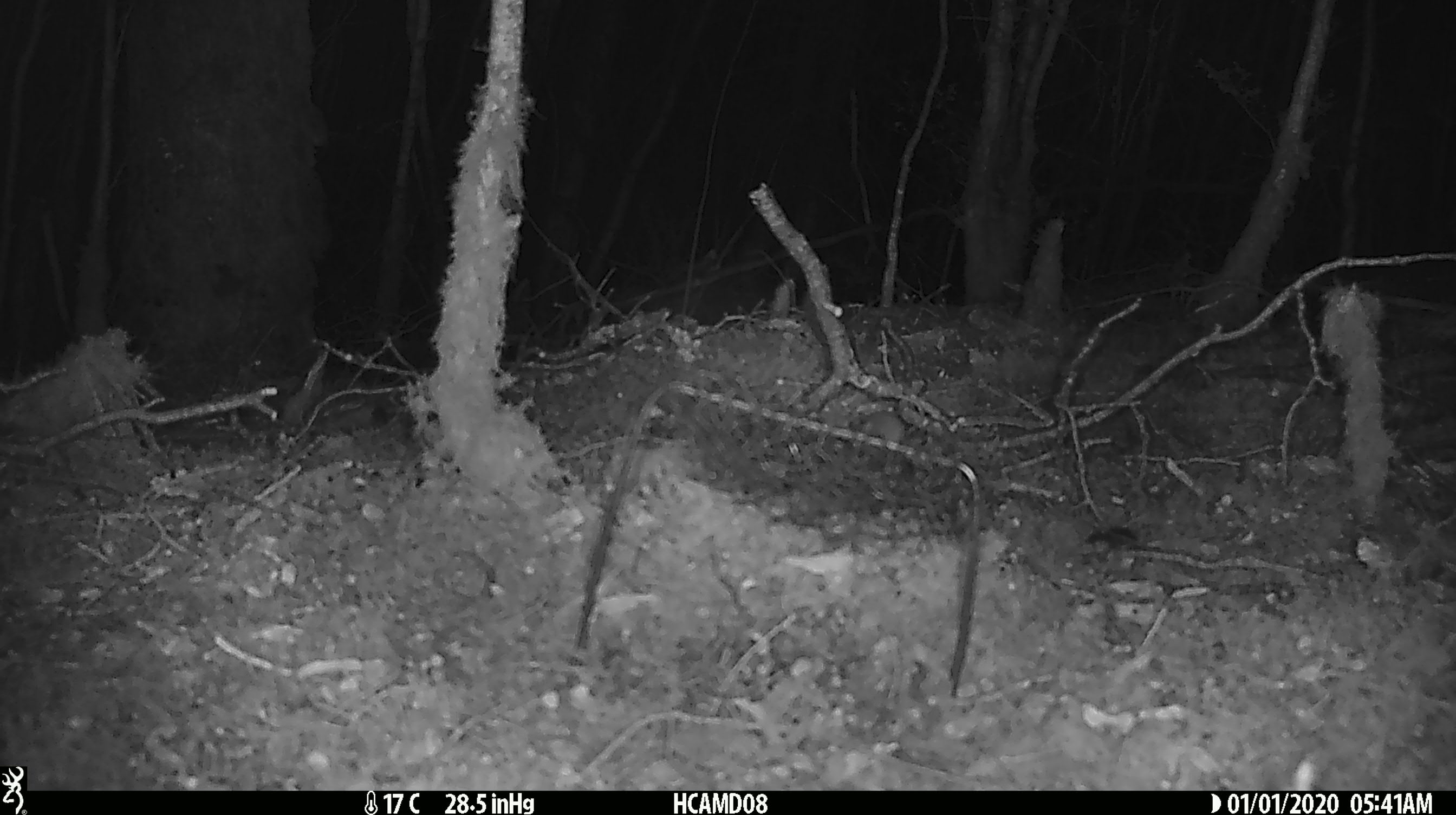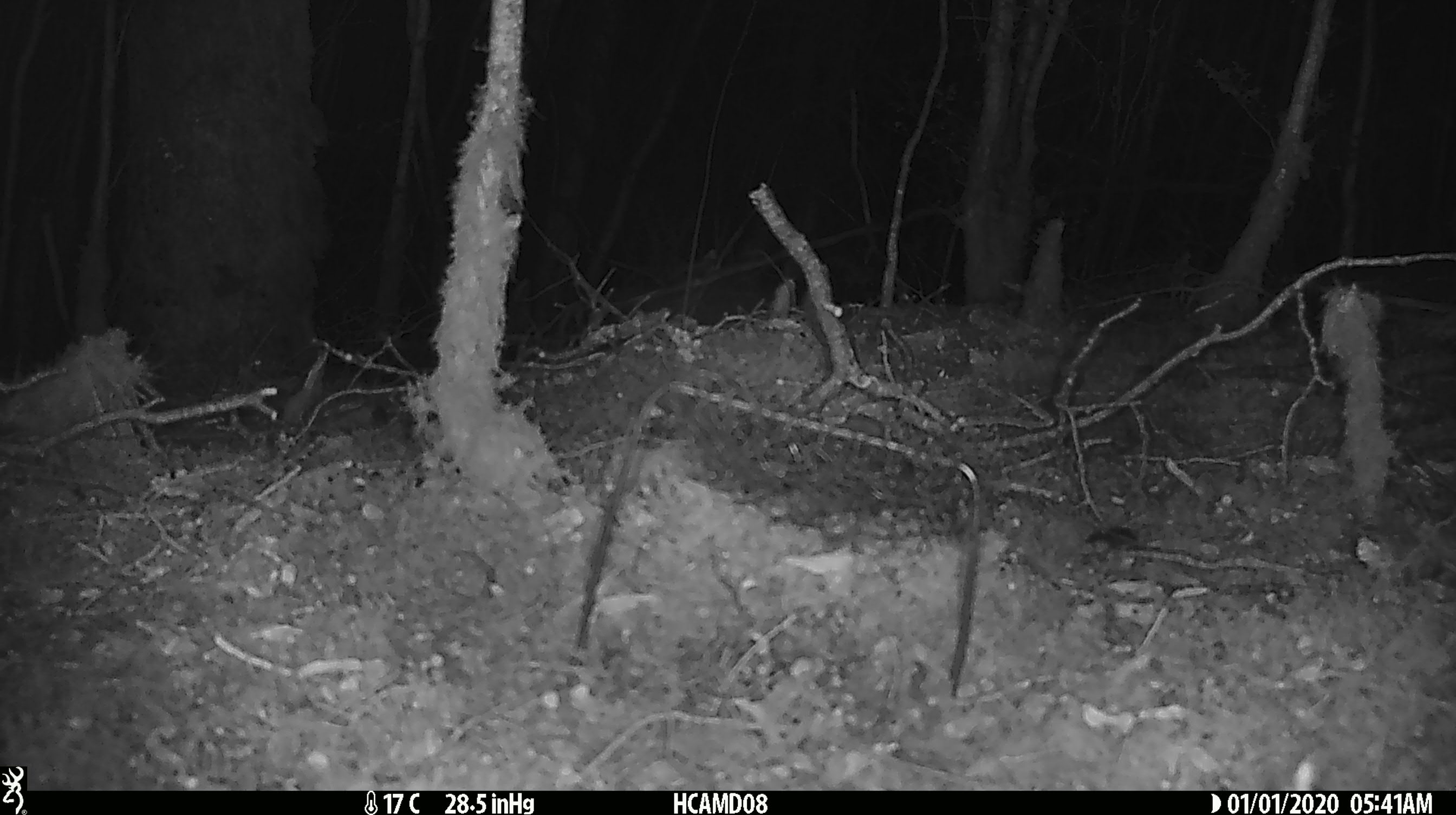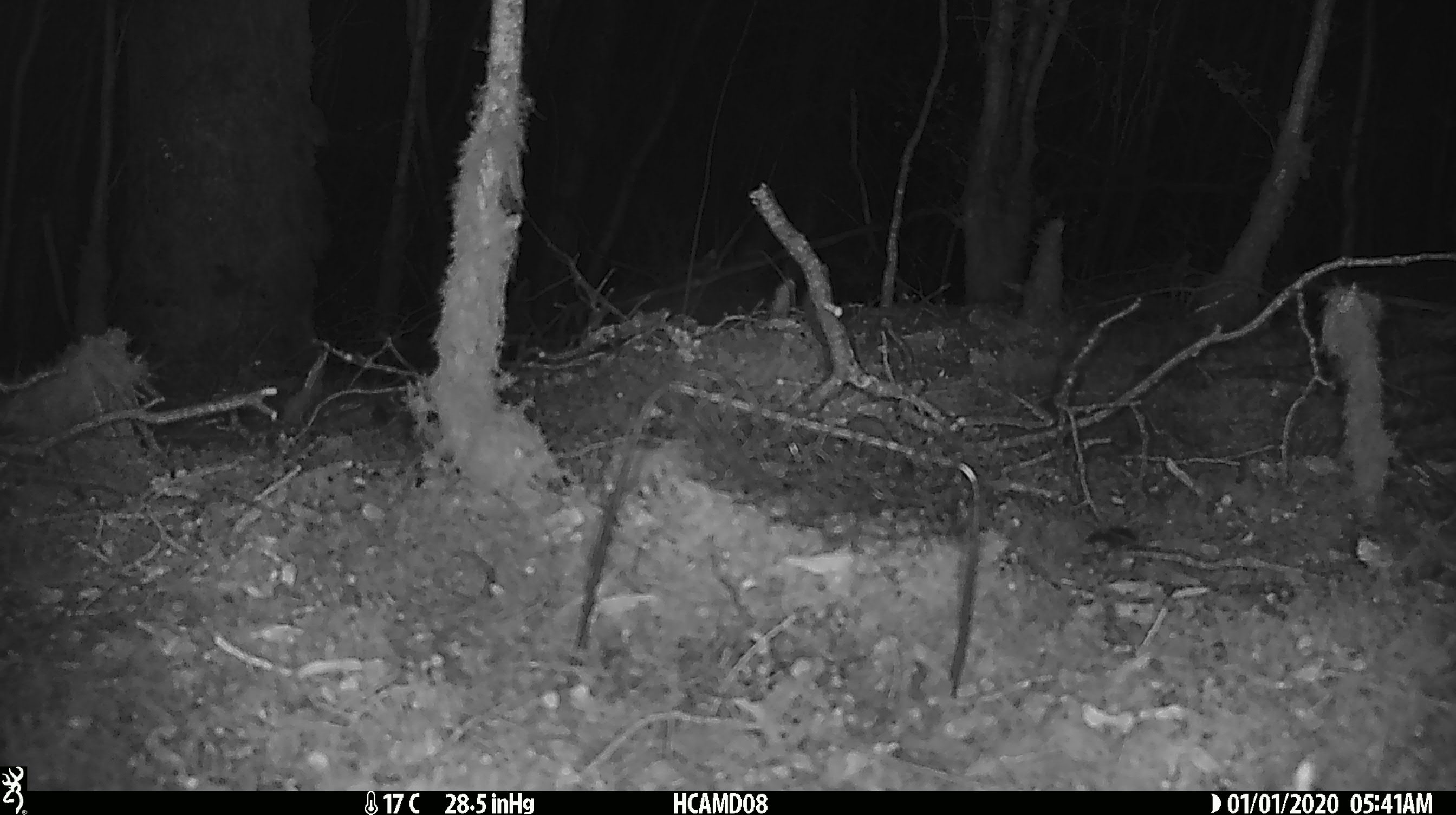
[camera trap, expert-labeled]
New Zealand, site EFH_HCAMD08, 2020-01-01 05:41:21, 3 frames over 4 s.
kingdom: Animalia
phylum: Chordata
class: Mammalia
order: Rodentia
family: Muridae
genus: Mus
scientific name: Mus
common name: mouse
Mouse (Mus).